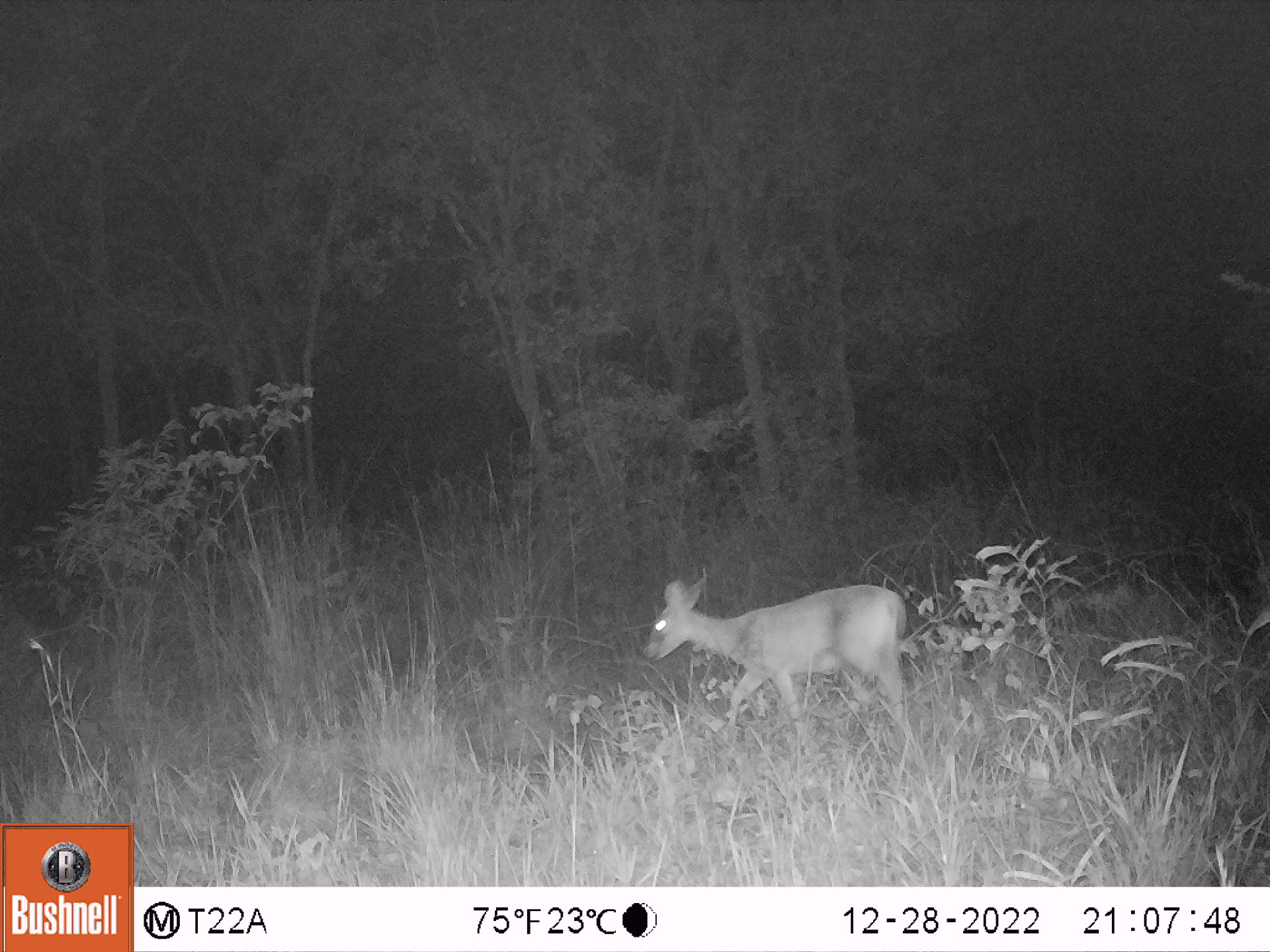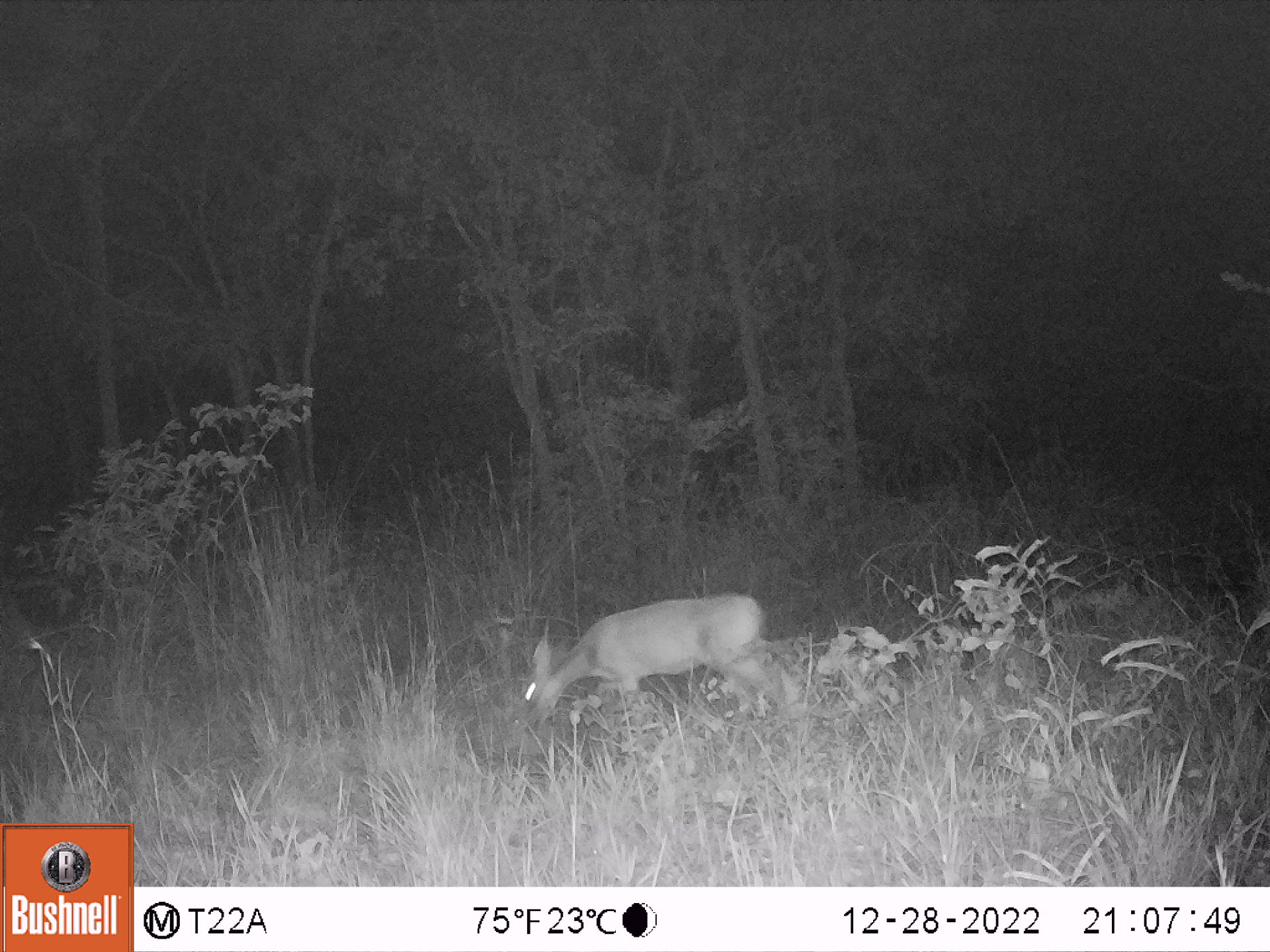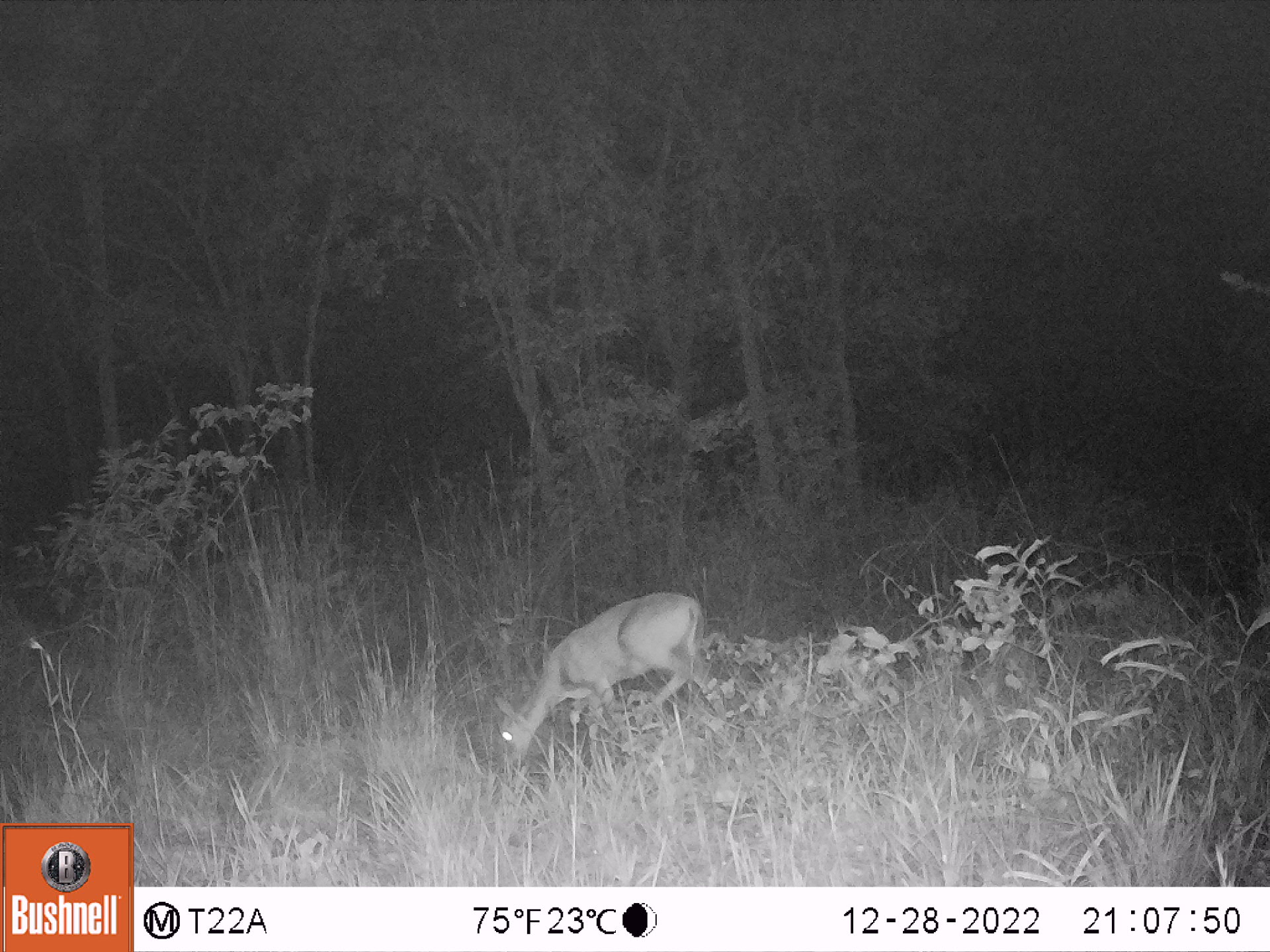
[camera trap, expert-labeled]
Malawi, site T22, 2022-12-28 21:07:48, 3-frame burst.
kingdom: Animalia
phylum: Chordata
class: Mammalia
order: Artiodactyla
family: Bovidae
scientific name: Antilopinae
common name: small antelope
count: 1